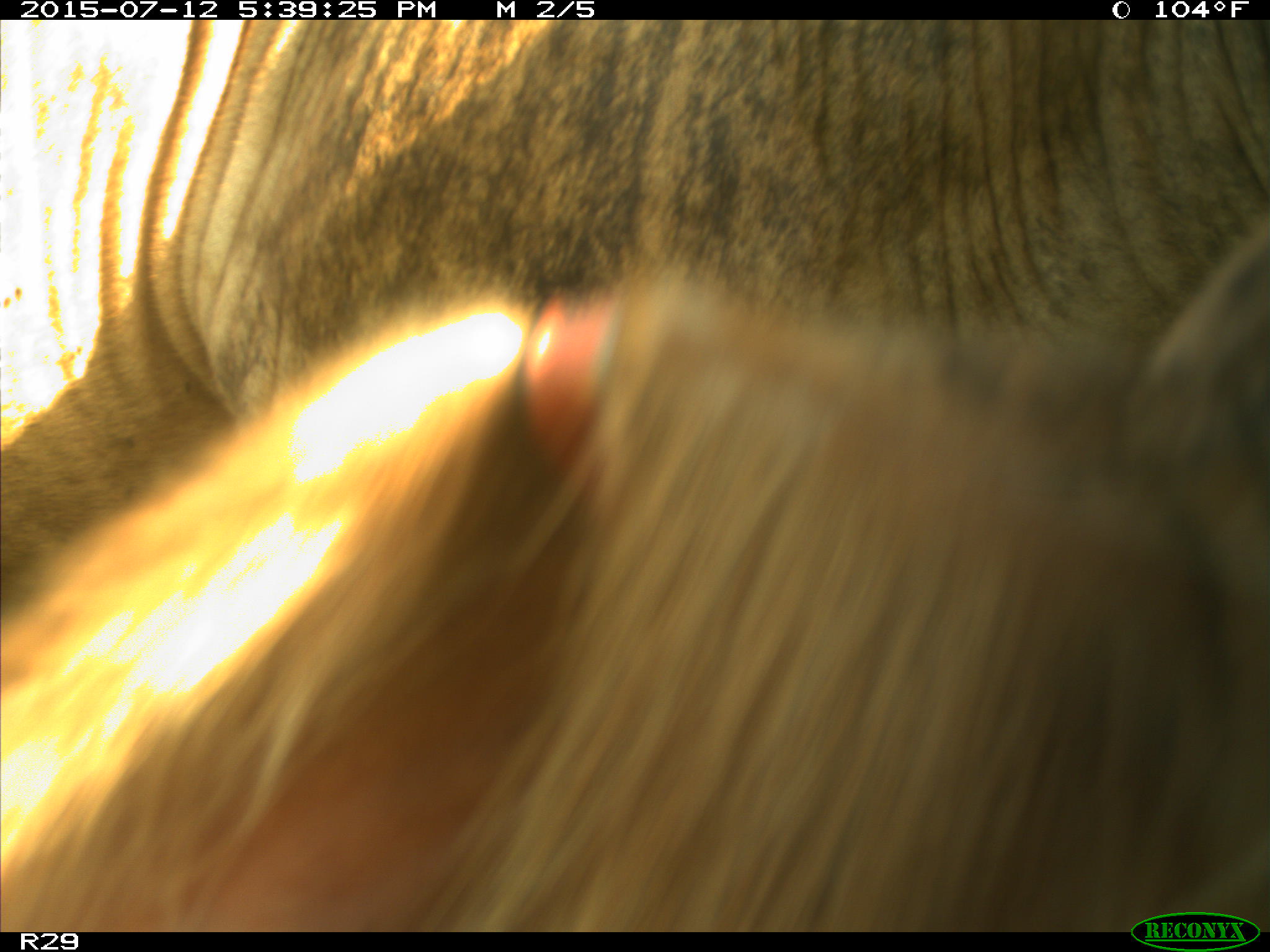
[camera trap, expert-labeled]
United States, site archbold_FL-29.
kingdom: Animalia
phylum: Chordata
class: Mammalia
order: Artiodactyla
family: Bovidae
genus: Bos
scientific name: Bos taurus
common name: domestic cow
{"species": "Bos taurus (domestic cow)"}